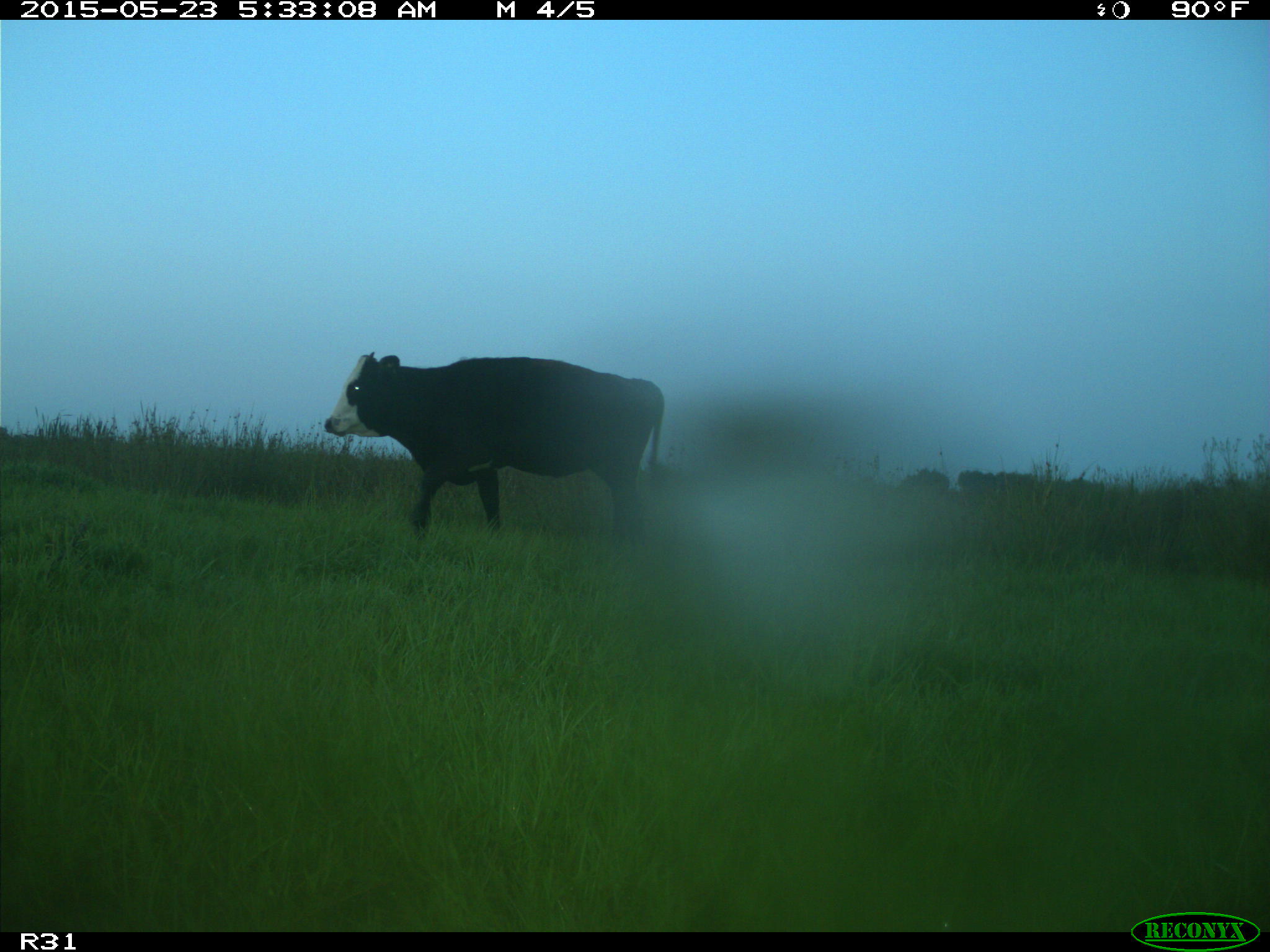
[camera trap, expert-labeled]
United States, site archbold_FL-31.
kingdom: Animalia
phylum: Chordata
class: Mammalia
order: Artiodactyla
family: Bovidae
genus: Bos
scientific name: Bos taurus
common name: domestic cow